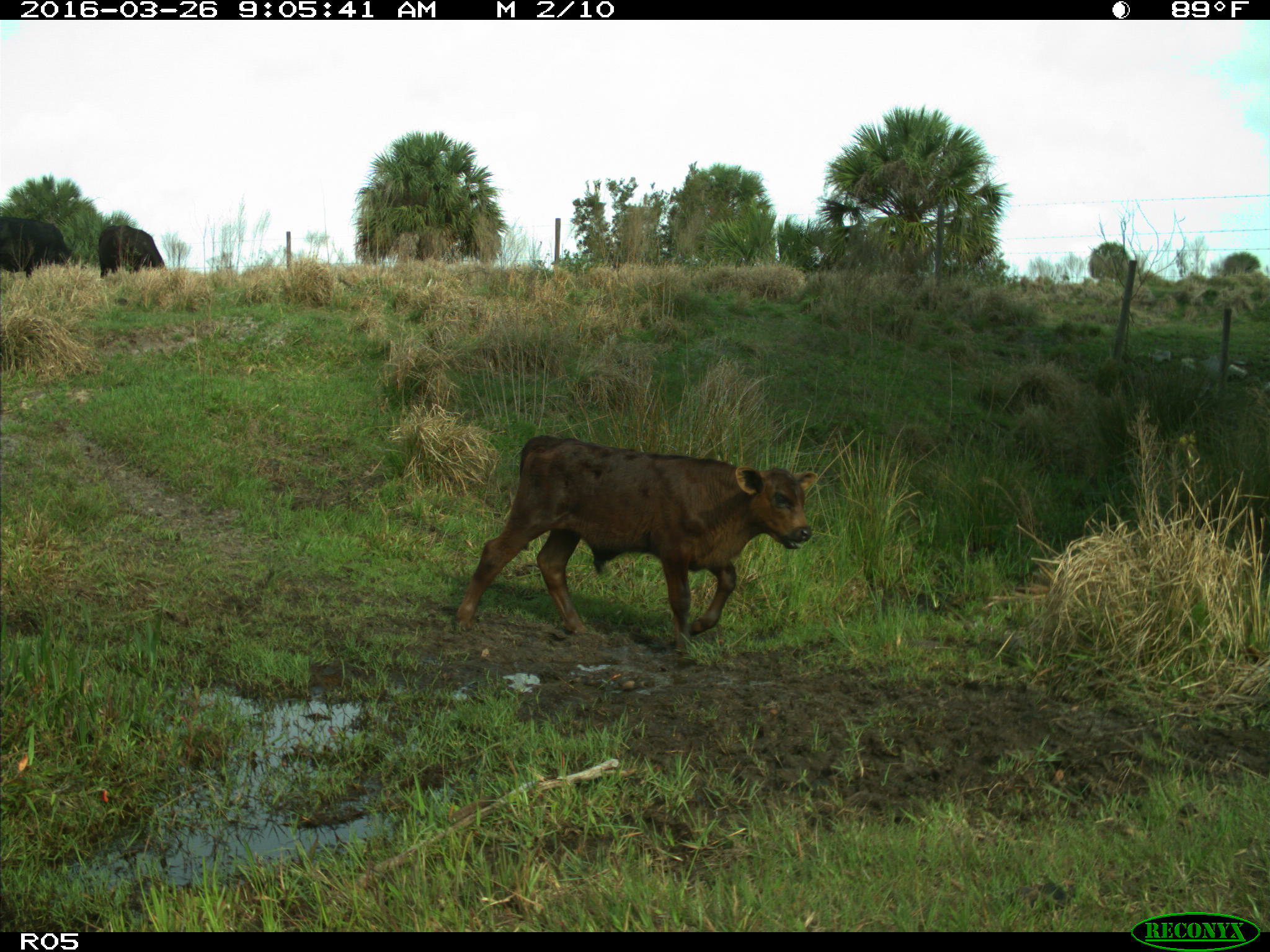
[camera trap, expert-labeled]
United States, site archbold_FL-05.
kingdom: Animalia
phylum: Chordata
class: Mammalia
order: Artiodactyla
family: Bovidae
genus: Bos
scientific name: Bos taurus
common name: domestic cow